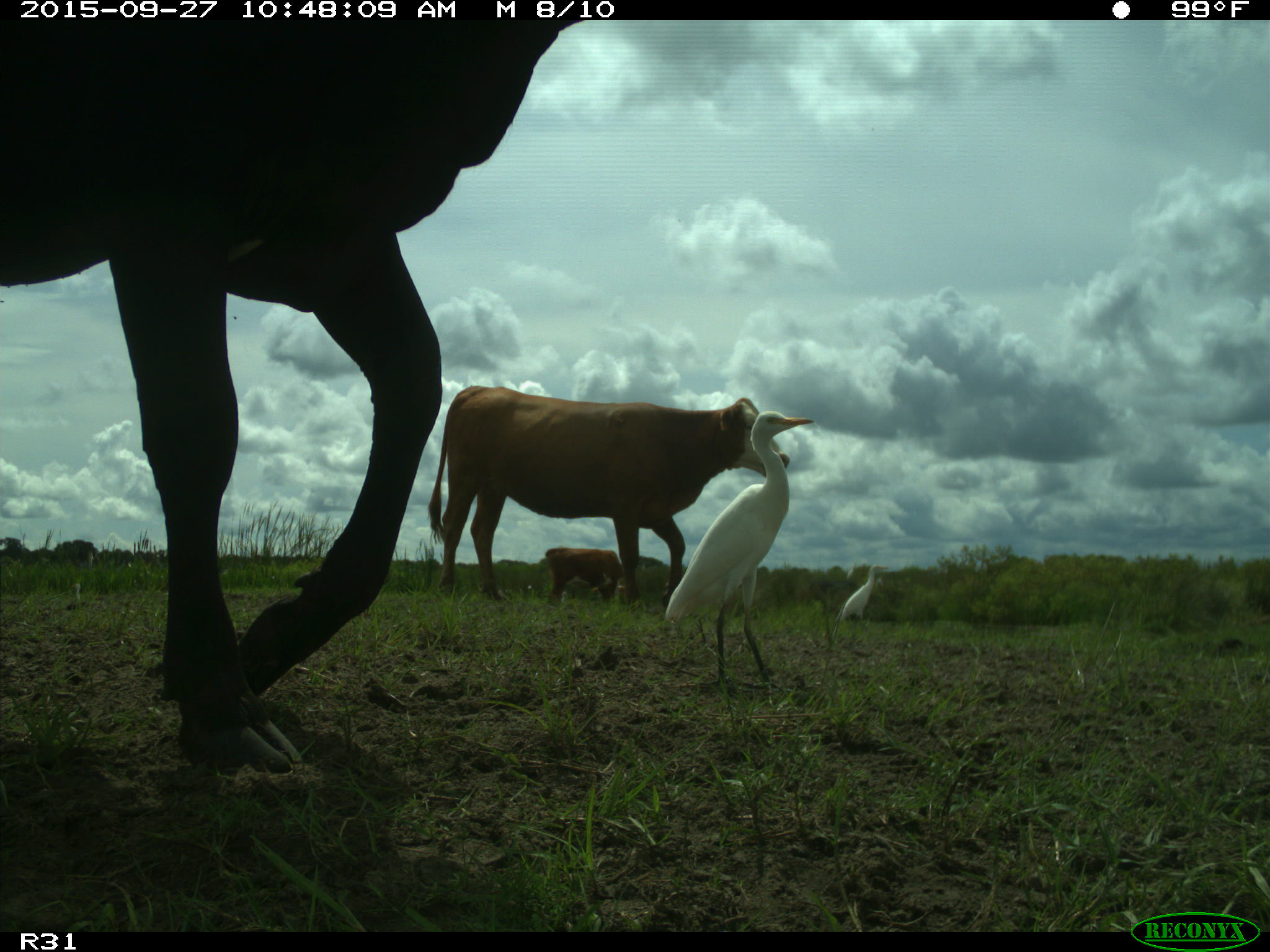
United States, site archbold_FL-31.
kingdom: Animalia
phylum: Chordata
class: Mammalia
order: Artiodactyla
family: Bovidae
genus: Bos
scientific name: Bos taurus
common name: domestic cow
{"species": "Bos taurus (domestic cow)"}